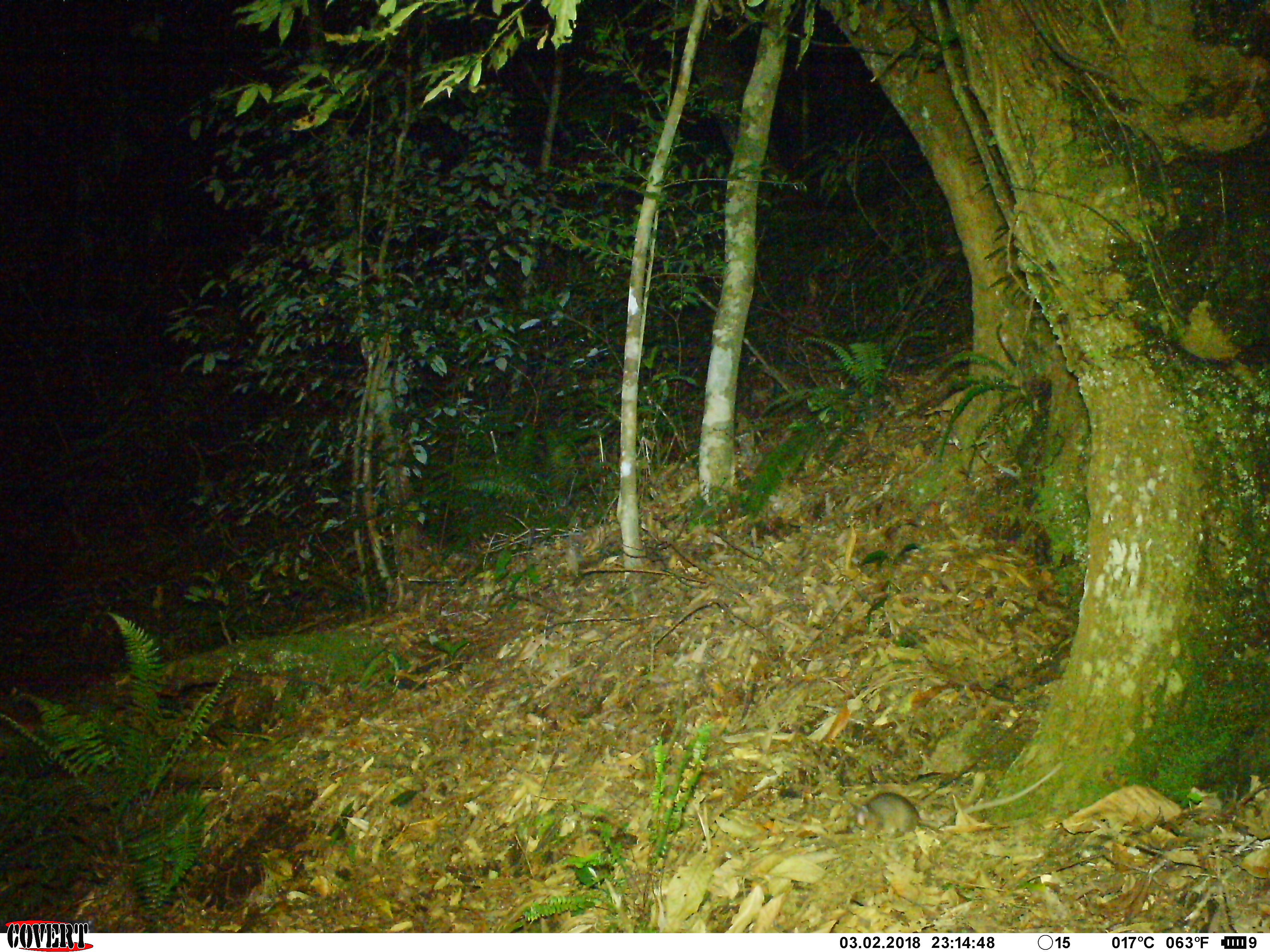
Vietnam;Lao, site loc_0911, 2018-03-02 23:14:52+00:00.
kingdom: Animalia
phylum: Chordata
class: Mammalia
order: Rodentia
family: Muridae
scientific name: Muridae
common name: old-world mice and rats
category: unidentified murid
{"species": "unidentified murid (old-world mice and rats) (Muridae)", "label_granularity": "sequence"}